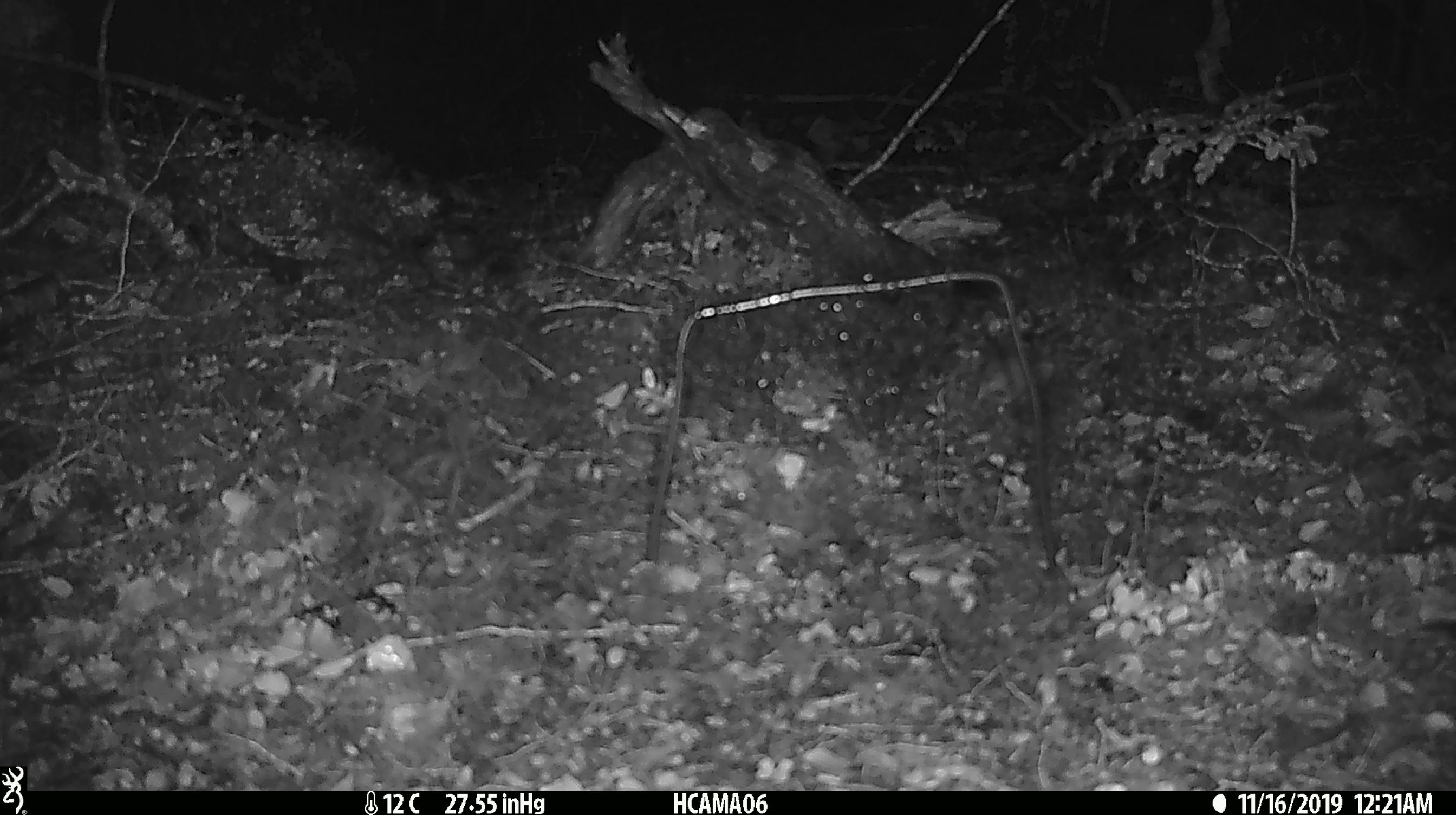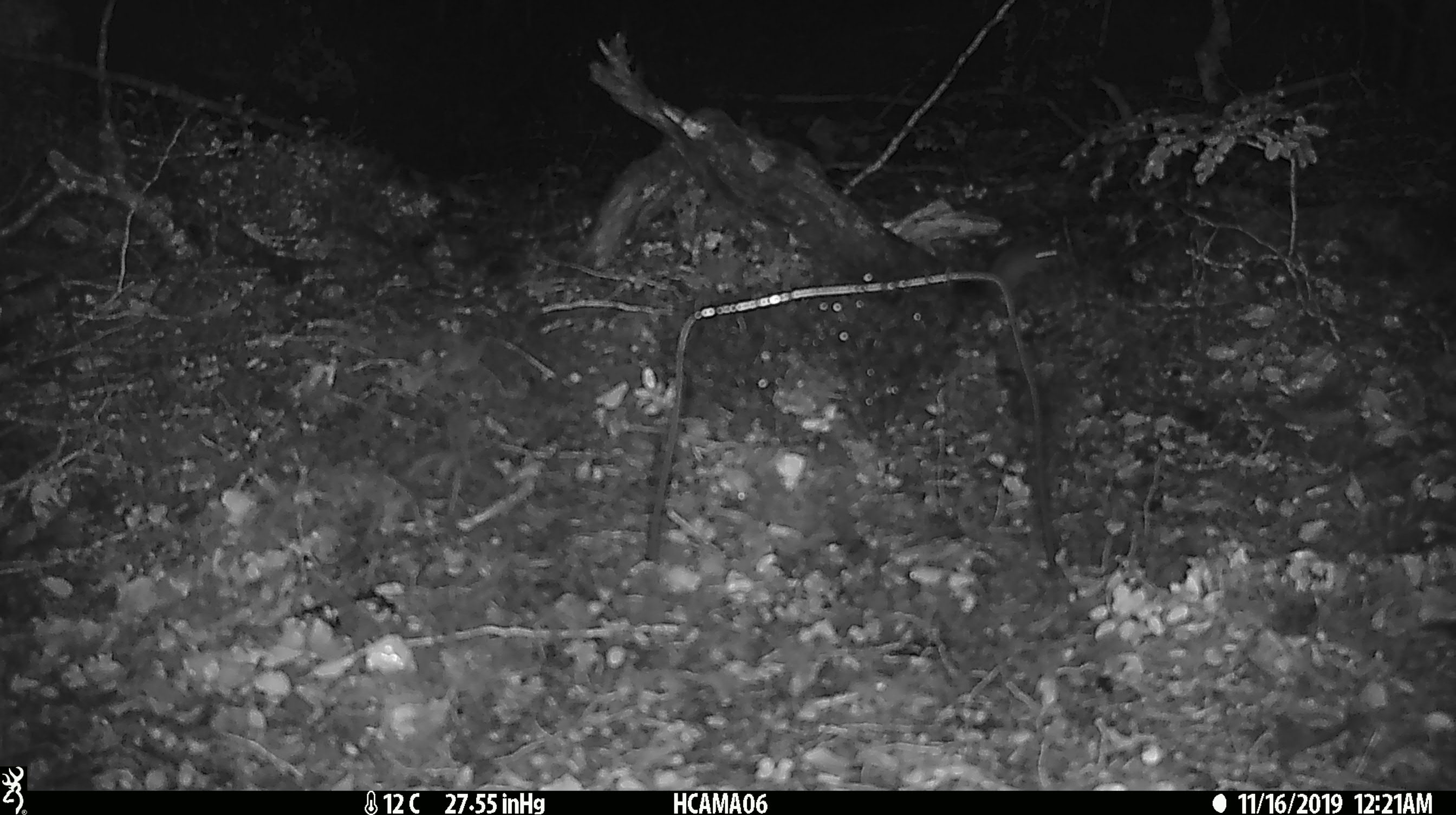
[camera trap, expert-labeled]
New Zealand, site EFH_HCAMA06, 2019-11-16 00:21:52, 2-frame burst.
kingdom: Animalia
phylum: Chordata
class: Mammalia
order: Rodentia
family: Muridae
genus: Mus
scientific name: Mus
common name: mouse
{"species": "mouse (Mus)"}